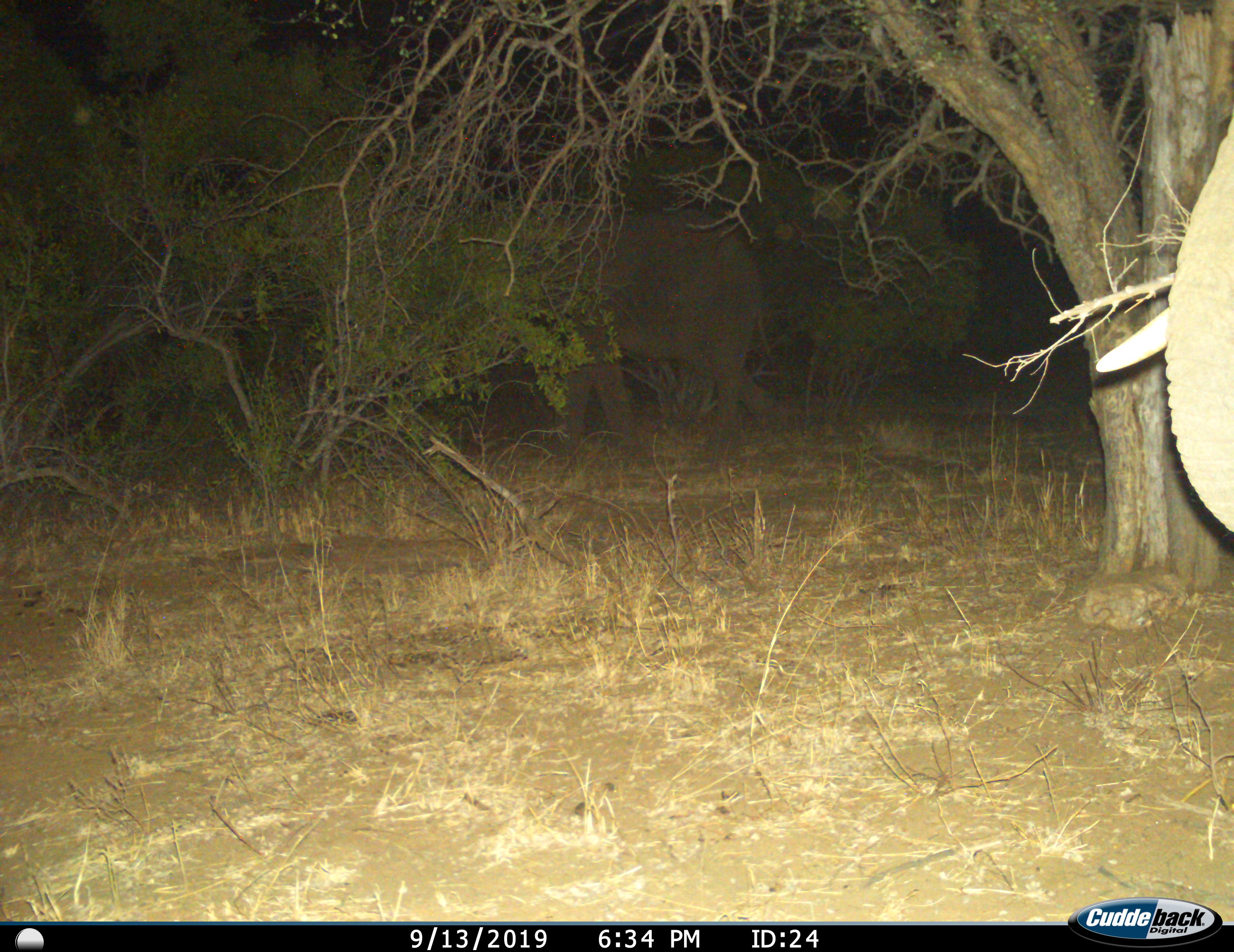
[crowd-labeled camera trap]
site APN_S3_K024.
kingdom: Animalia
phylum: Chordata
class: Mammalia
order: Proboscidea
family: Elephantidae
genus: Loxodonta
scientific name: Loxodonta africana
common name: african bush elephant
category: elephant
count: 2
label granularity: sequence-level